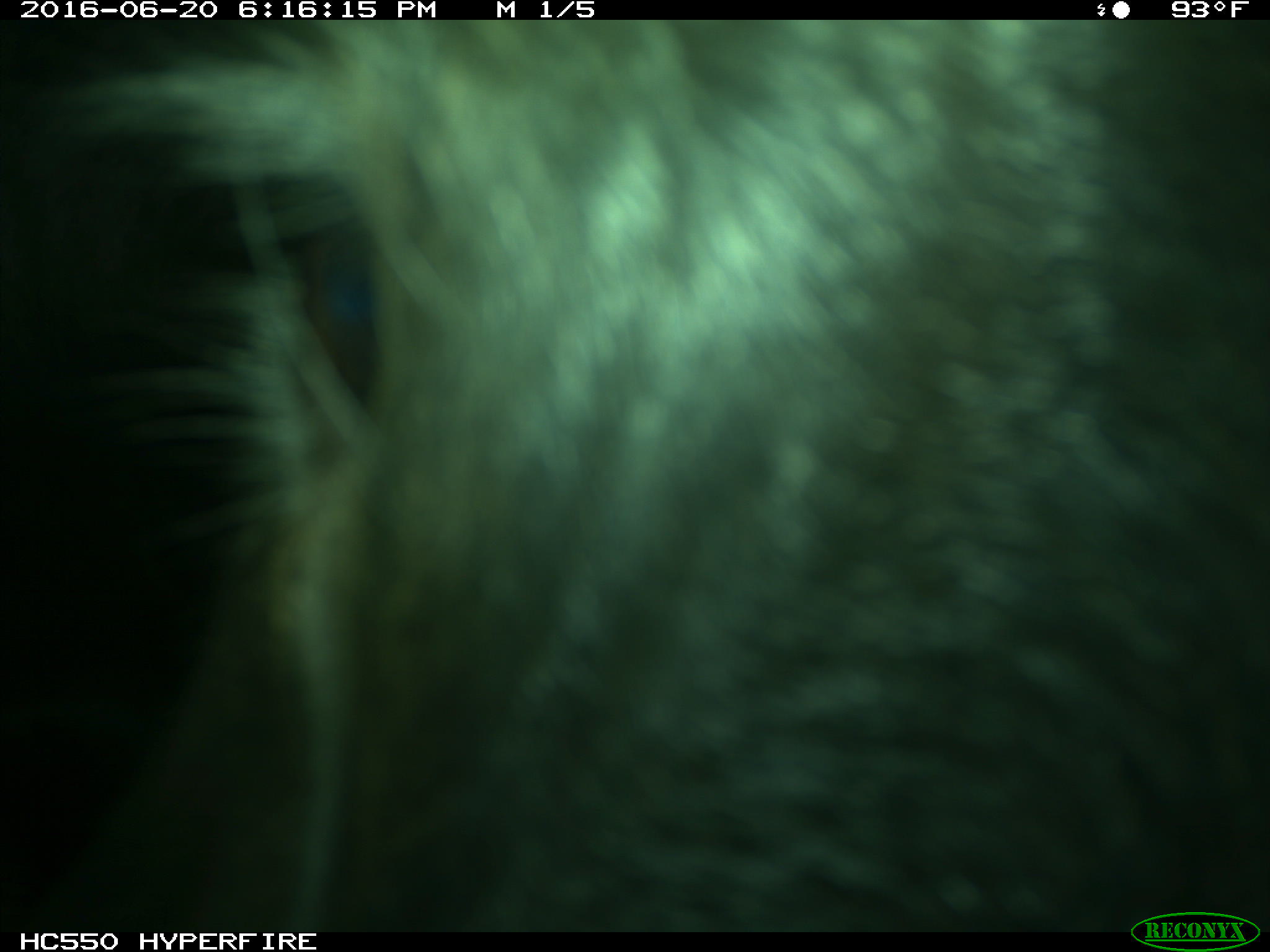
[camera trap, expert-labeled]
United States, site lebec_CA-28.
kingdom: Animalia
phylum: Chordata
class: Mammalia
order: Artiodactyla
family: Bovidae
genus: Bos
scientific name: Bos taurus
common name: domestic cow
Bos taurus (domestic cow).